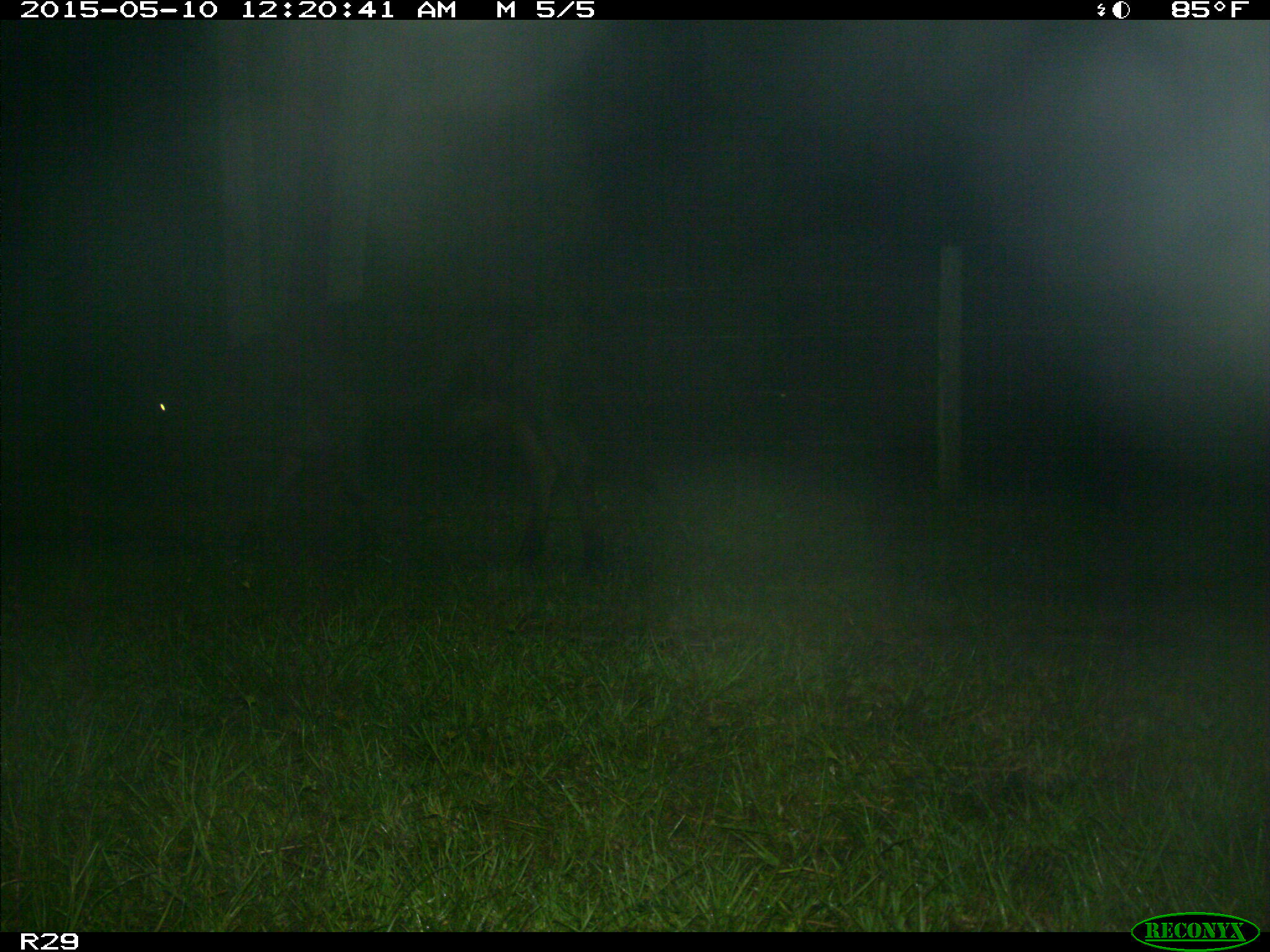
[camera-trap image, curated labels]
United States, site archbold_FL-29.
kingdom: Animalia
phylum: Chordata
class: Mammalia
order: Artiodactyla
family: Bovidae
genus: Bos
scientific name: Bos taurus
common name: domestic cow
Bos taurus (domestic cow).